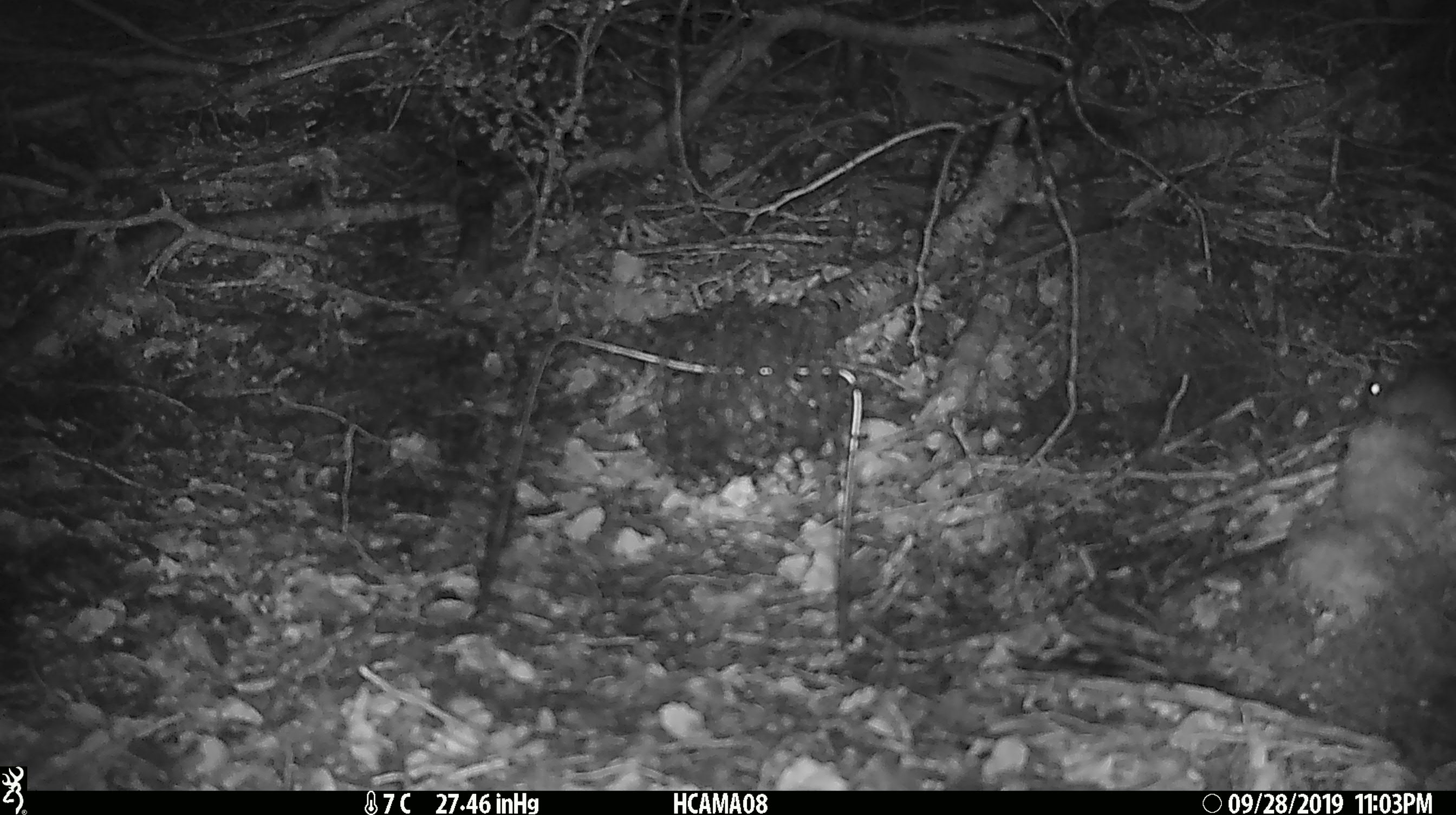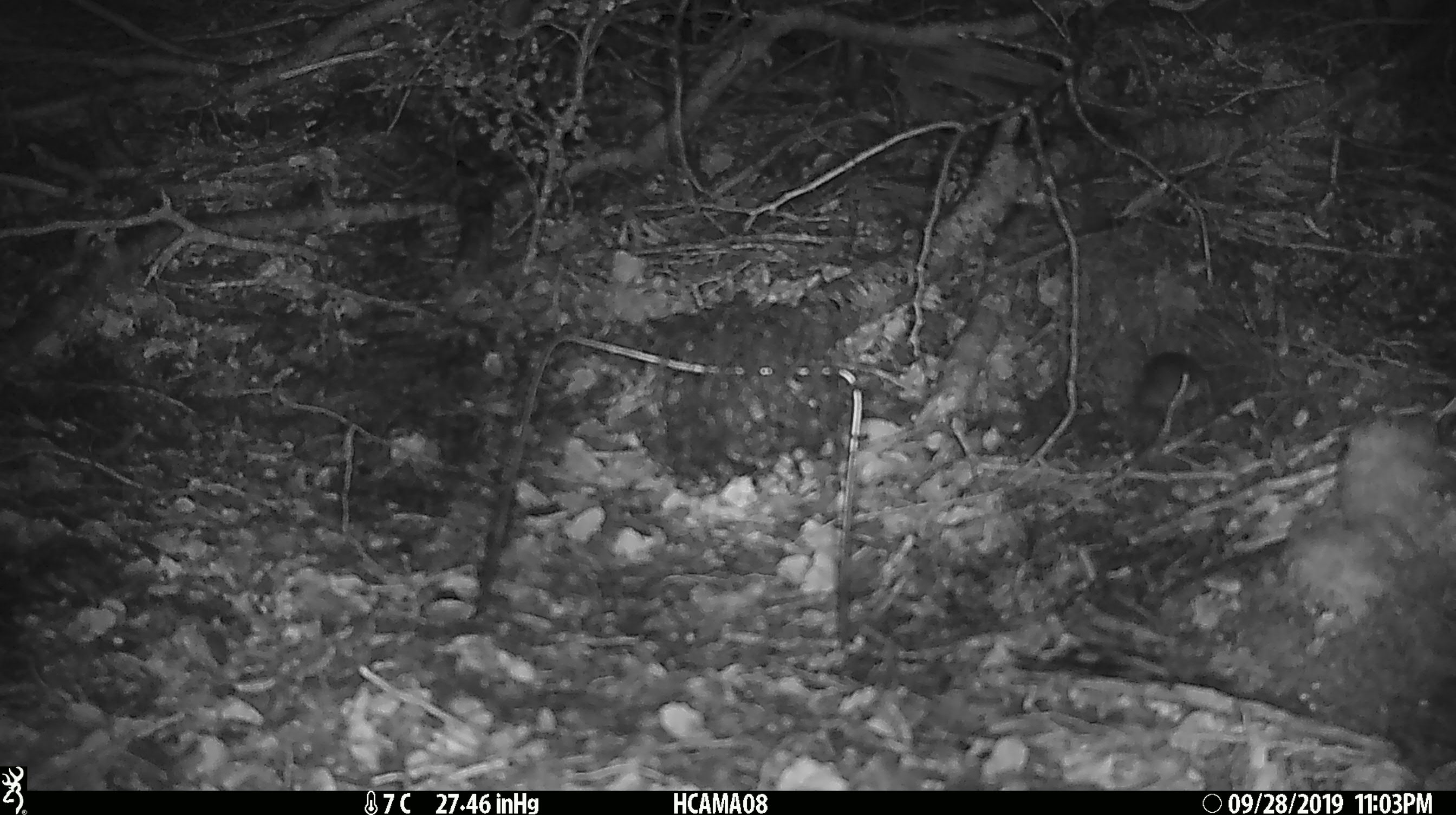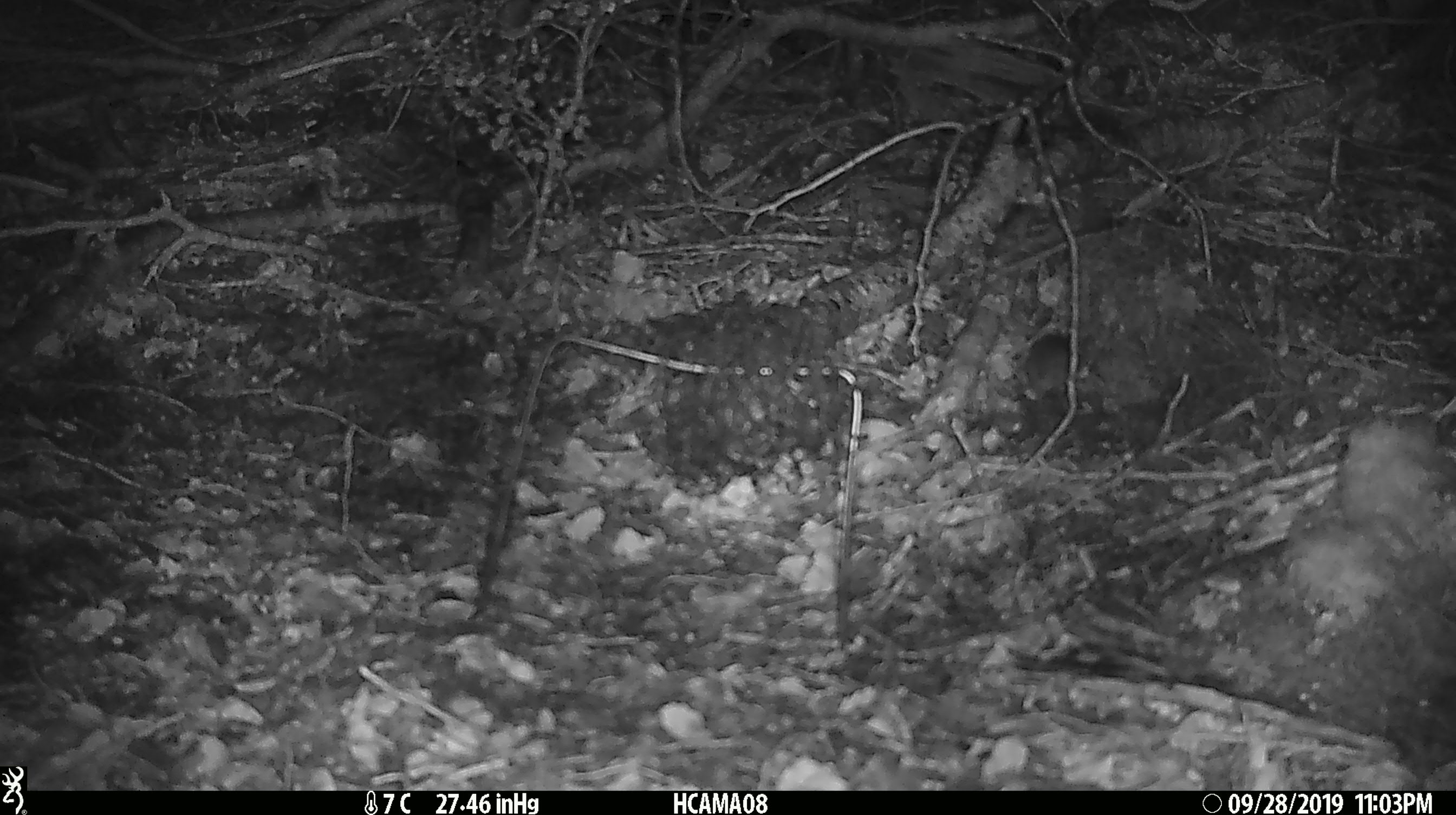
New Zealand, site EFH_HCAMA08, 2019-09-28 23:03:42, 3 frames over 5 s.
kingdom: Animalia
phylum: Chordata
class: Mammalia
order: Rodentia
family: Muridae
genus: Mus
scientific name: Mus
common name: mouse